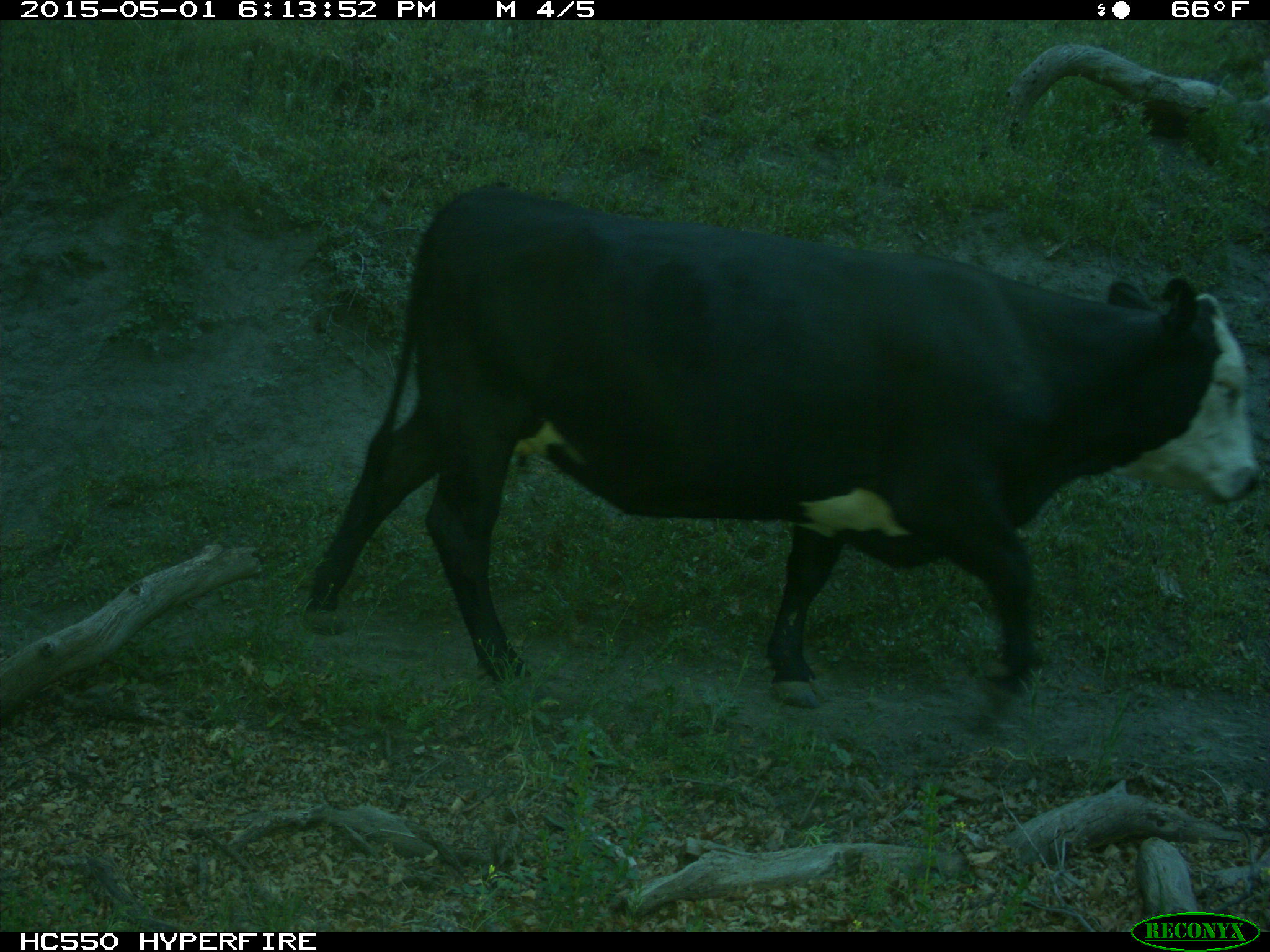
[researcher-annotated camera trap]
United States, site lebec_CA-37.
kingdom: Animalia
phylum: Chordata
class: Mammalia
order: Artiodactyla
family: Bovidae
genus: Bos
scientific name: Bos taurus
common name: domestic cow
Bos taurus (domestic cow).